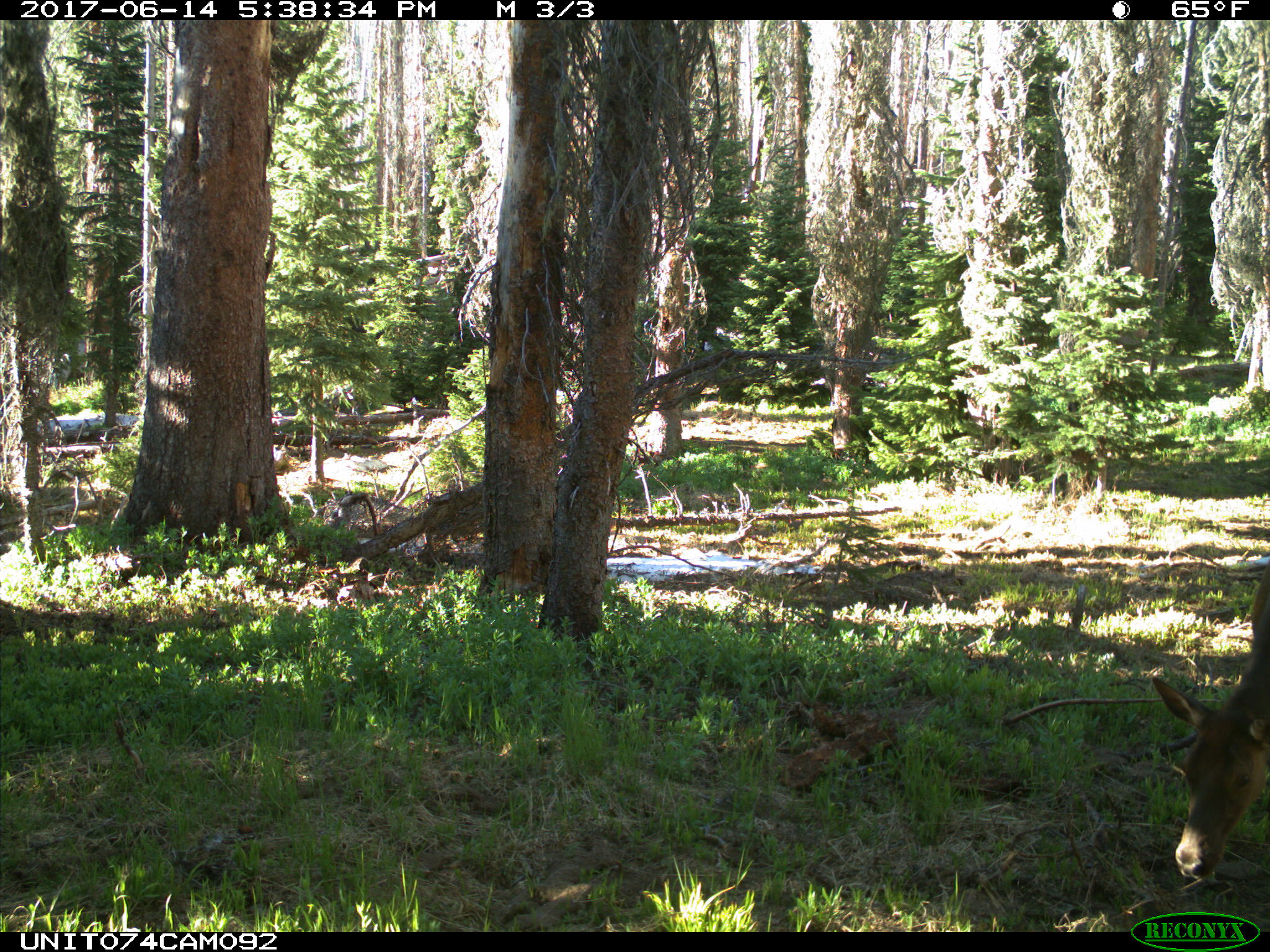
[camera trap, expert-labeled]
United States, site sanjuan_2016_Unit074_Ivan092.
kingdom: Animalia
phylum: Chordata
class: Mammalia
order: Artiodactyla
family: Cervidae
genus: Cervus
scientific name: Cervus elaphus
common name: red deer